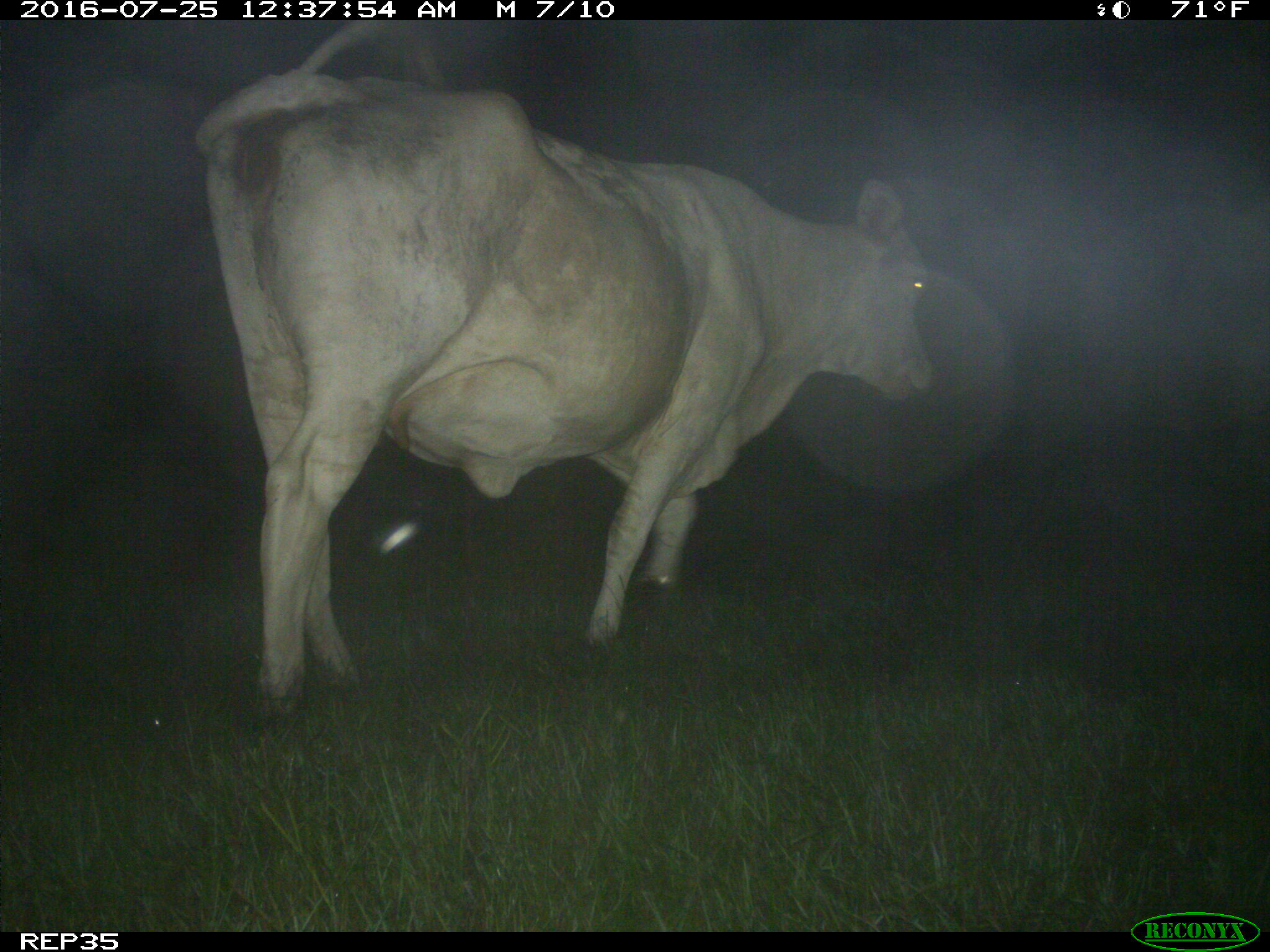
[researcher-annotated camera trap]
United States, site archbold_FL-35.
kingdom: Animalia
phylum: Chordata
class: Mammalia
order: Artiodactyla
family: Bovidae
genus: Bos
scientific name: Bos taurus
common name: domestic cow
Bos taurus (domestic cow).